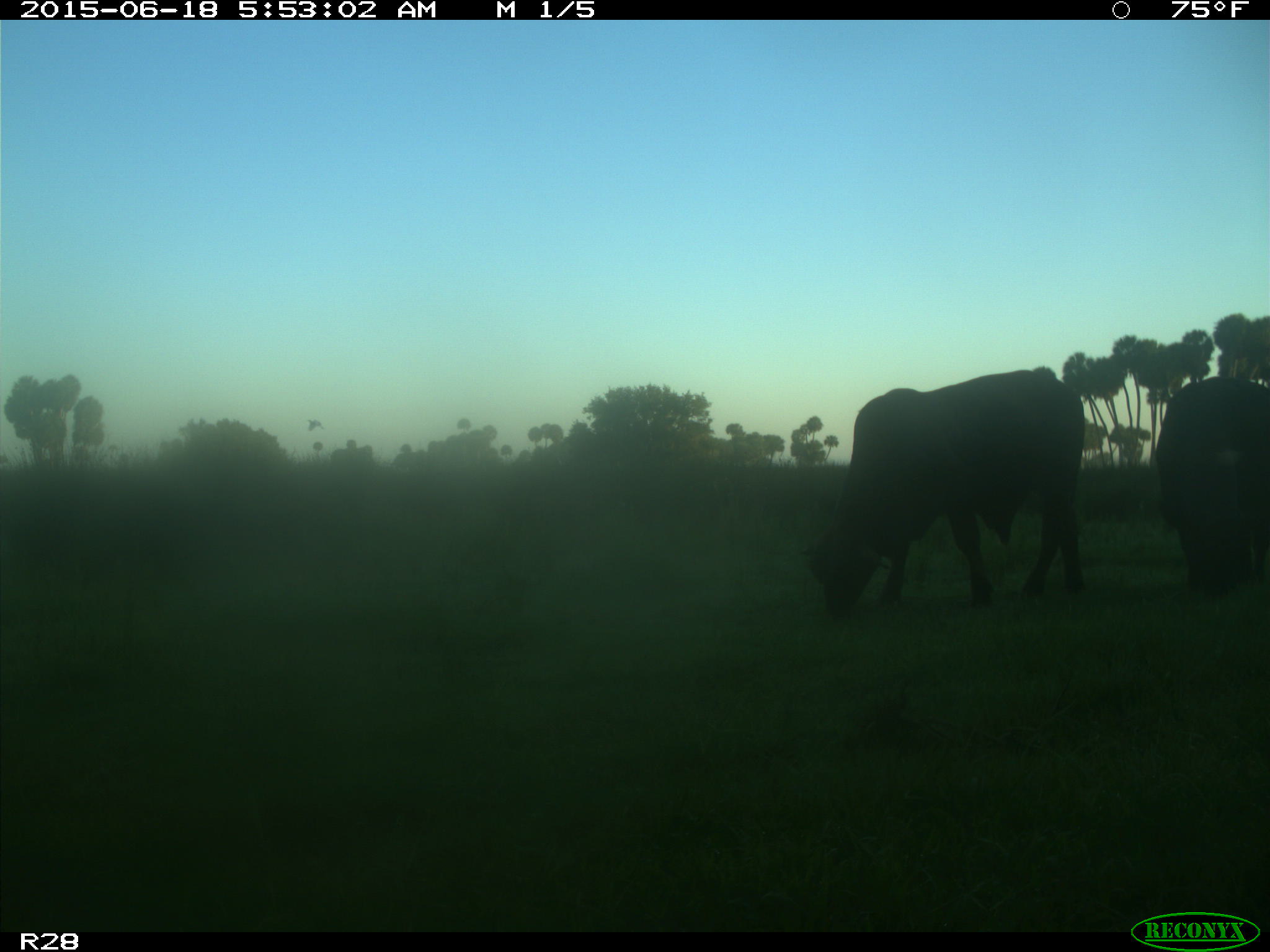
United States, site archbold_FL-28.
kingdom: Animalia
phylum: Chordata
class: Mammalia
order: Artiodactyla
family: Bovidae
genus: Bos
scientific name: Bos taurus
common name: domestic cow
Bos taurus (domestic cow).